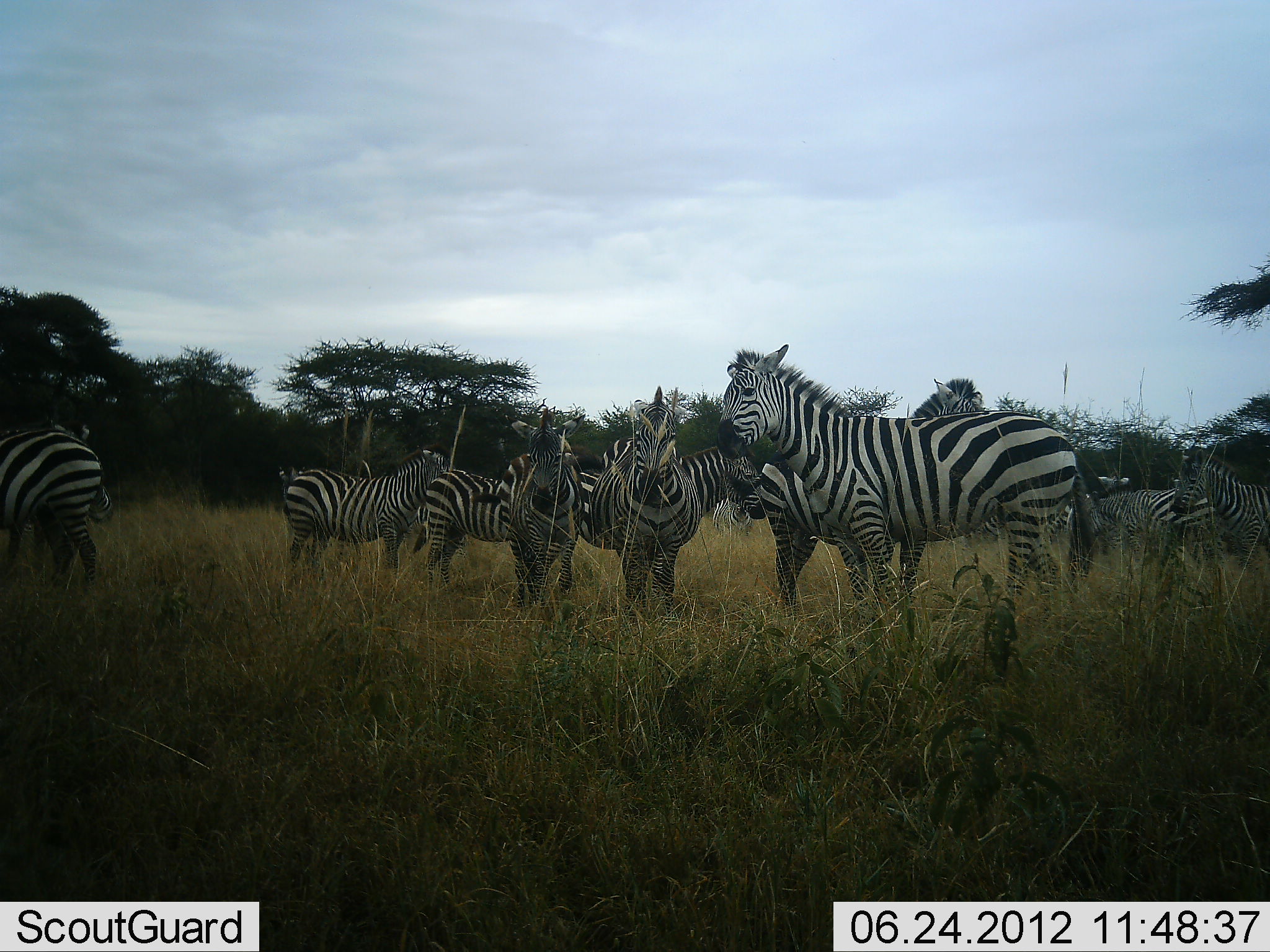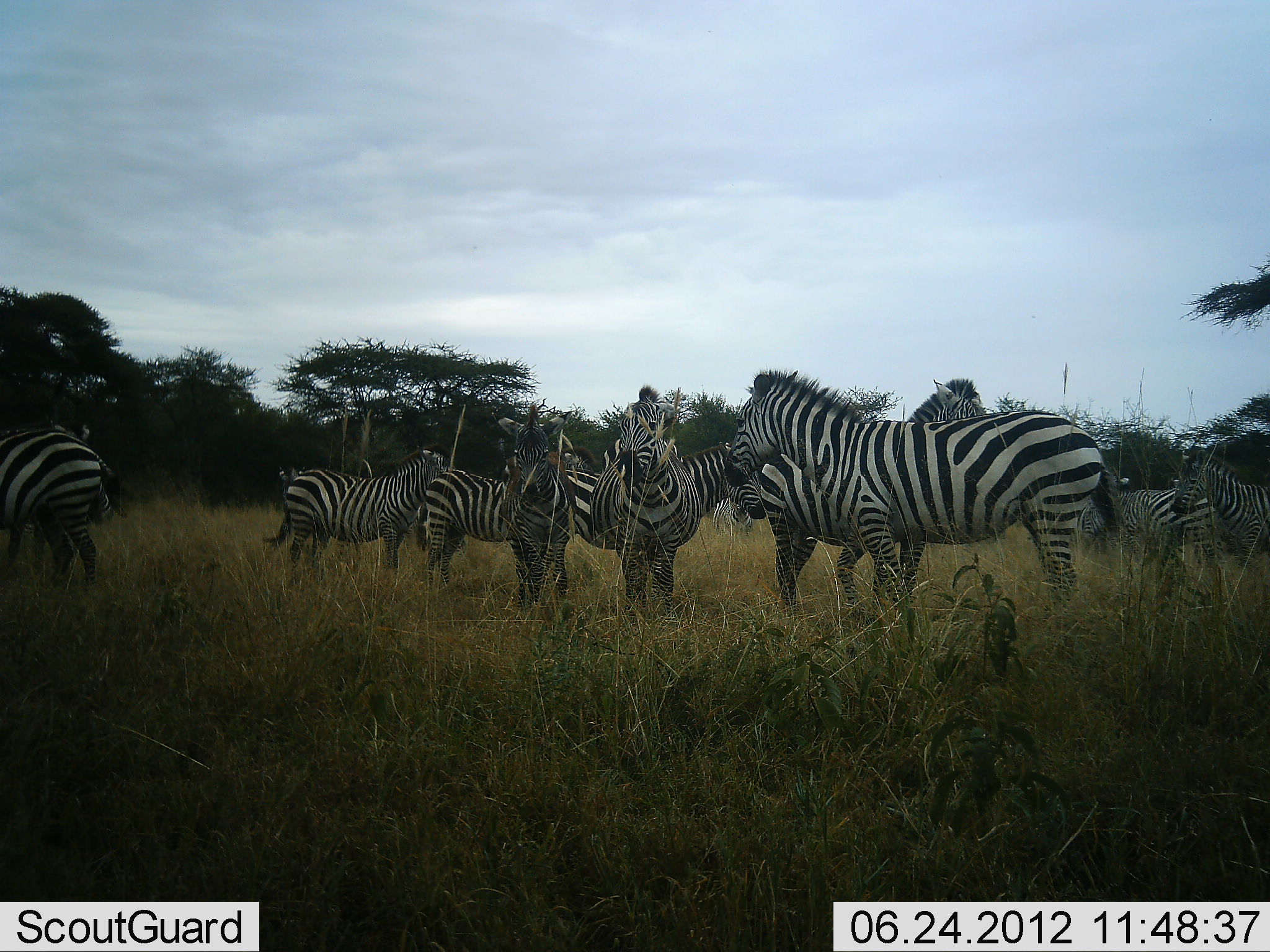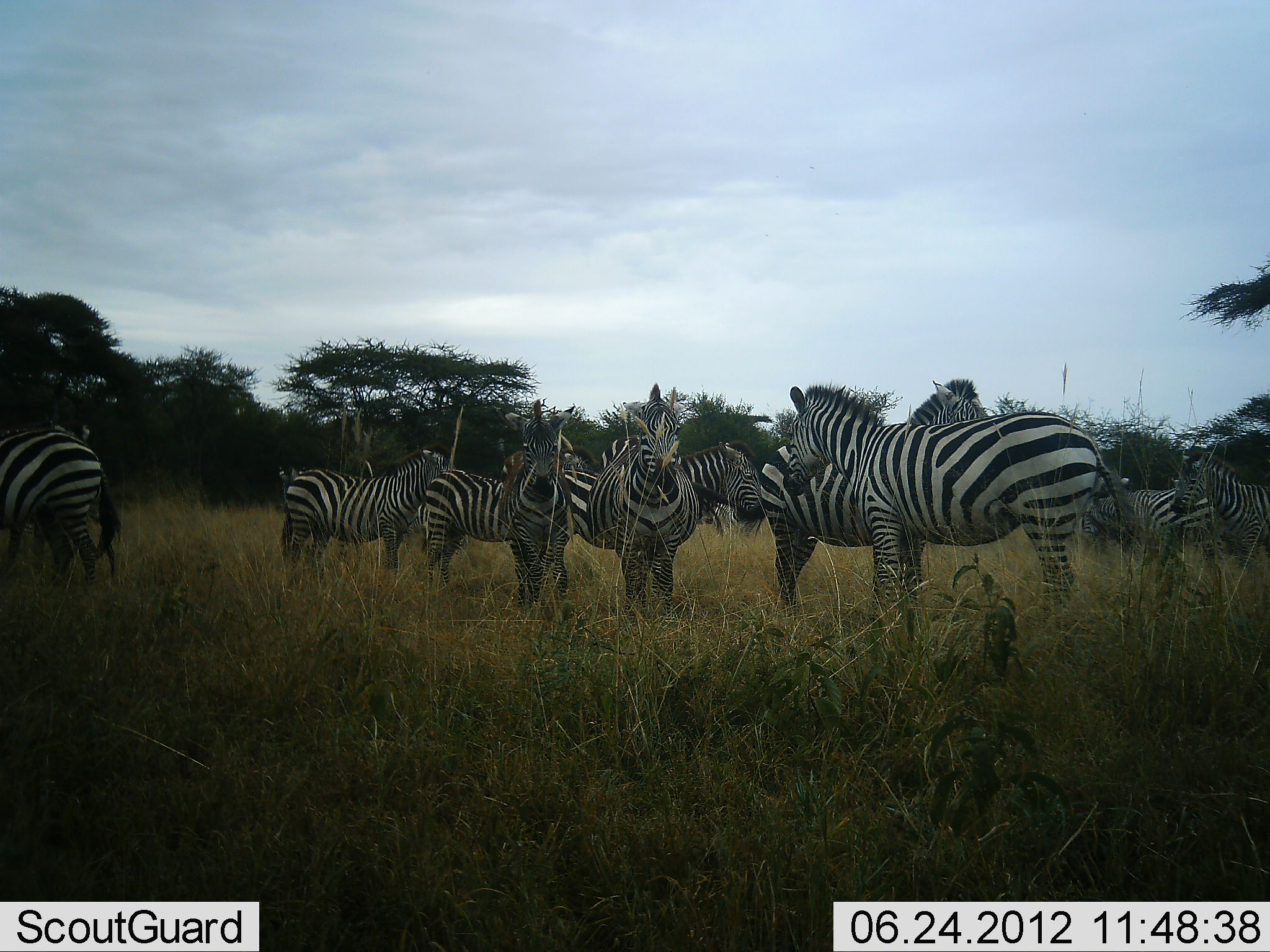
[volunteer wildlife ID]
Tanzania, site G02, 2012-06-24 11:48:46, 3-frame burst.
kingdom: Animalia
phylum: Chordata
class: Mammalia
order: Perissodactyla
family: Equidae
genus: Equus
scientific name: Equus quagga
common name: plains zebra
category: zebra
Zebra (plains zebra) (Equus quagga), count 11-50. Behavior (volunteer vote fractions): standing 100%, resting 10%, moving 20%, interacting 30%. Young present (vote fraction): 0%. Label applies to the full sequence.